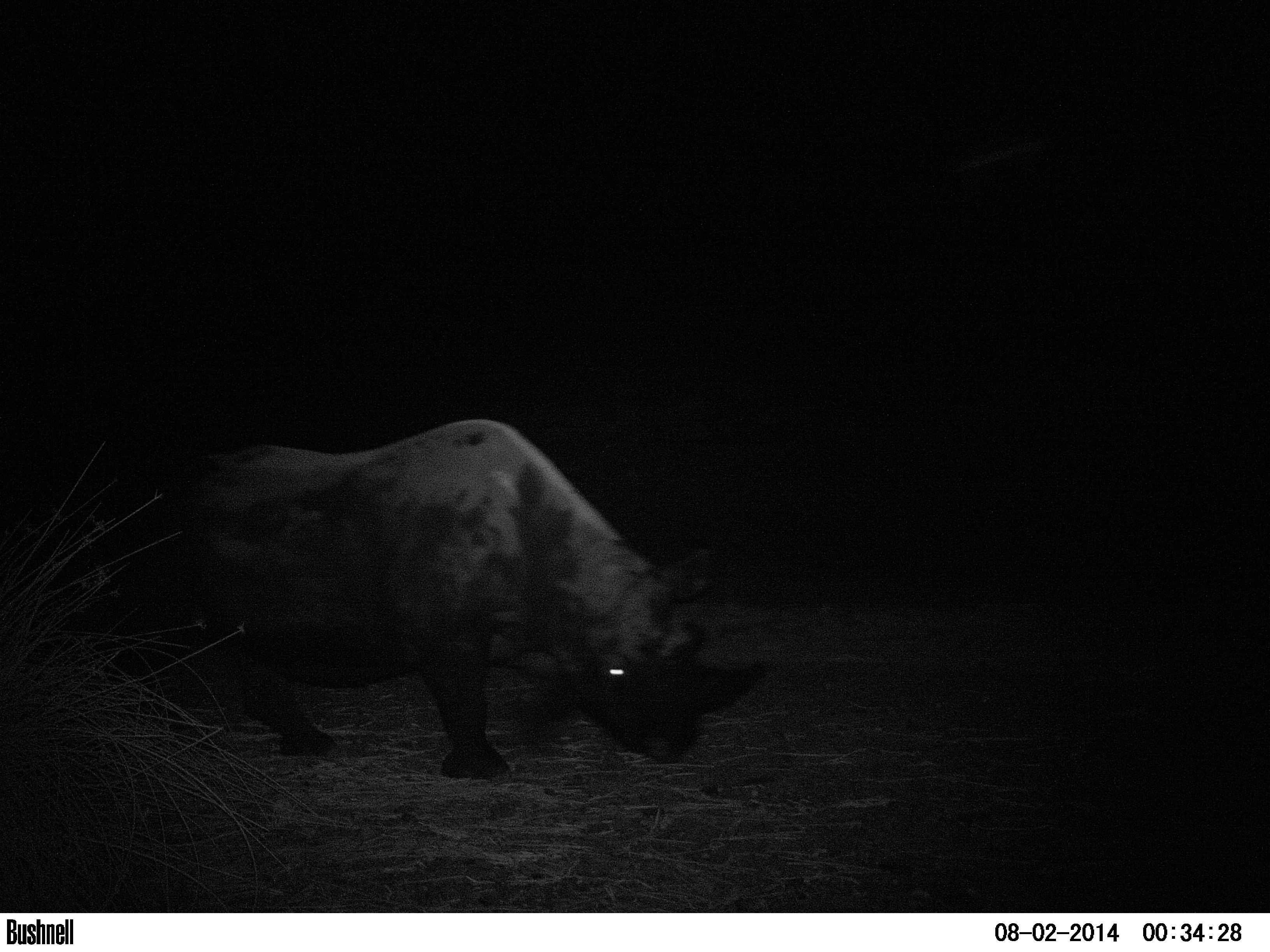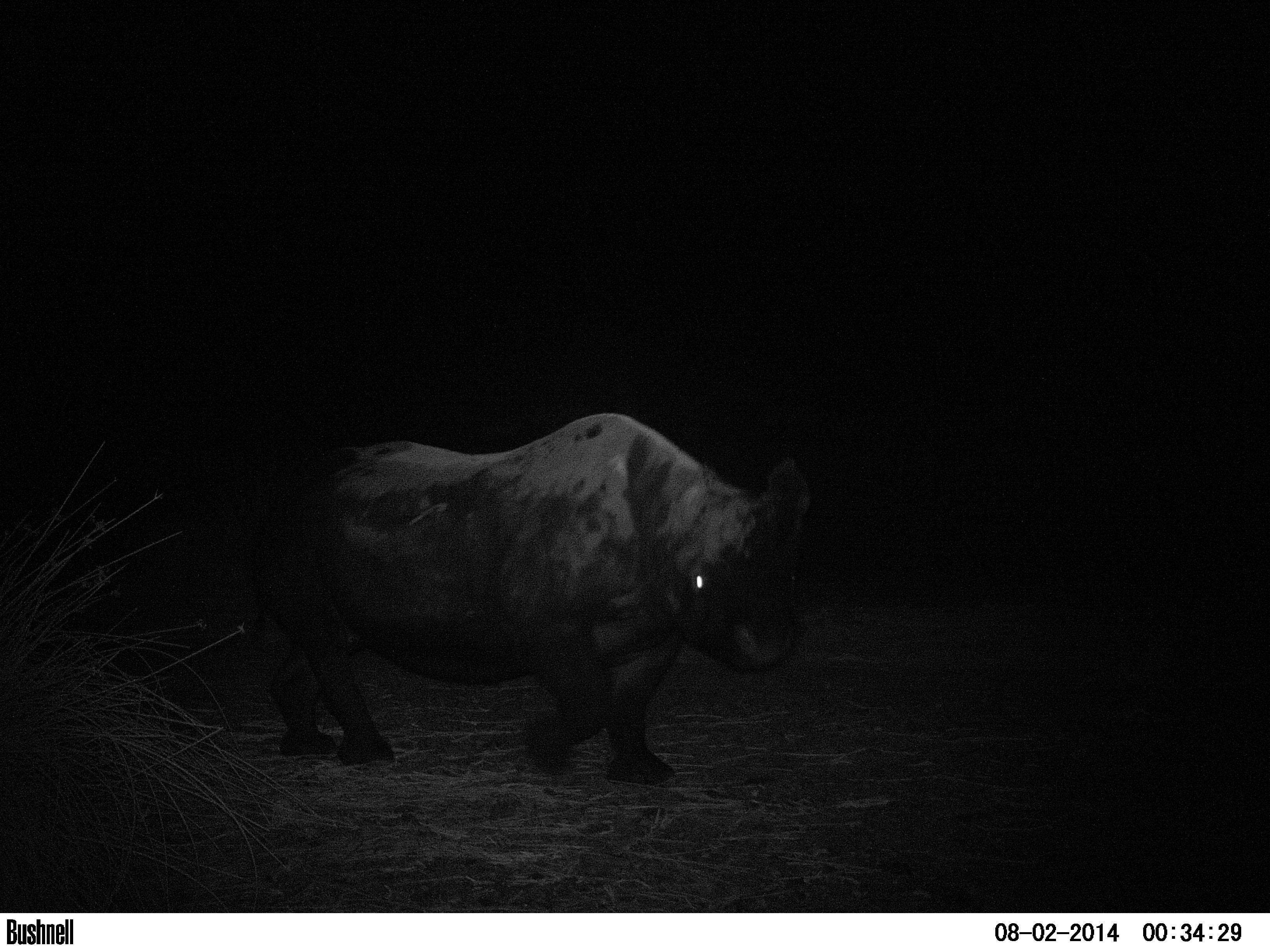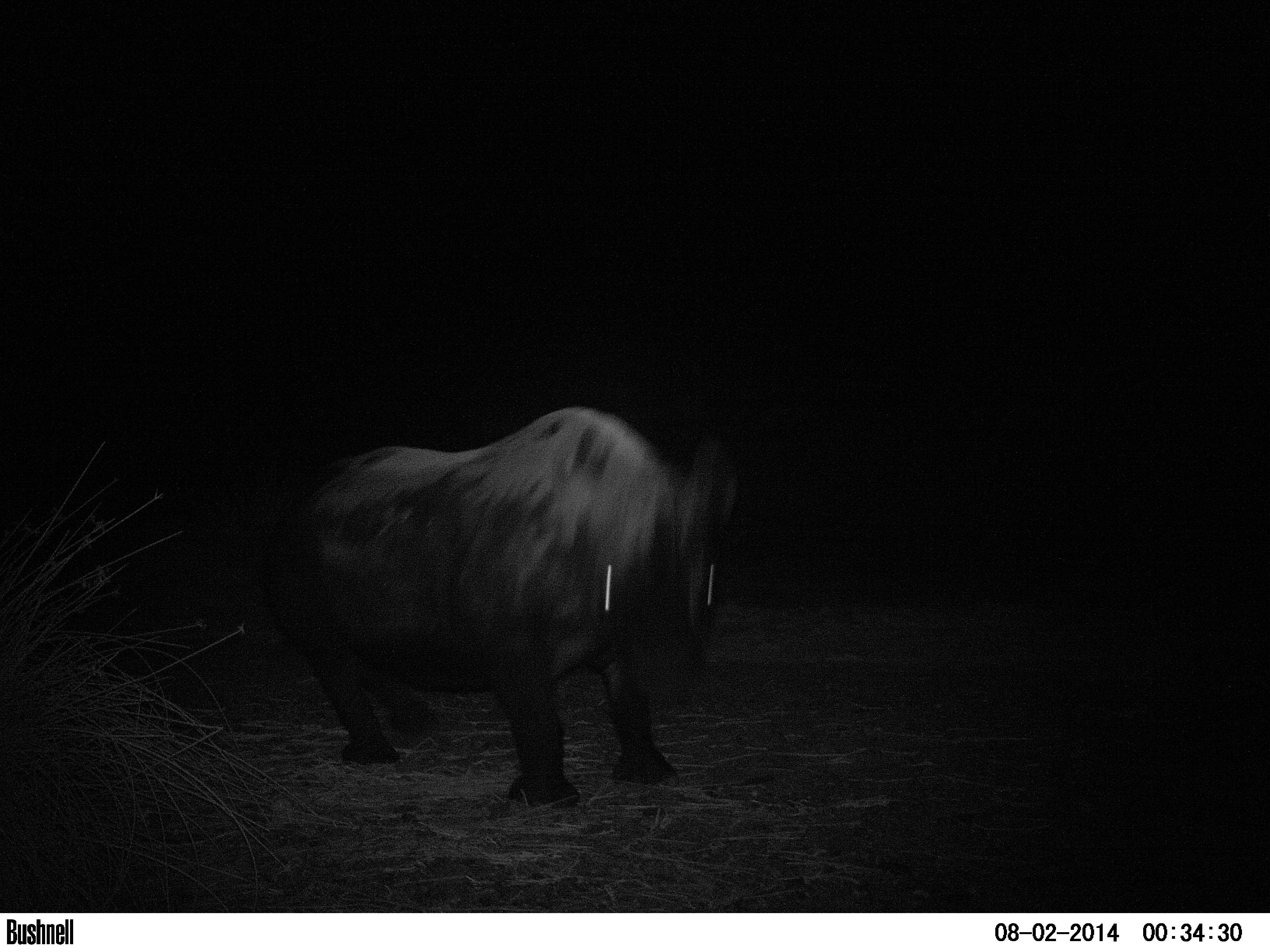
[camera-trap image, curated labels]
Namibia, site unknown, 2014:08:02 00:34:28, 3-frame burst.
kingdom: Animalia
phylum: Chordata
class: Mammalia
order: Perissodactyla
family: Rhinocerotidae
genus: Diceros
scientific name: Diceros bicornis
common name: black rhinoceros